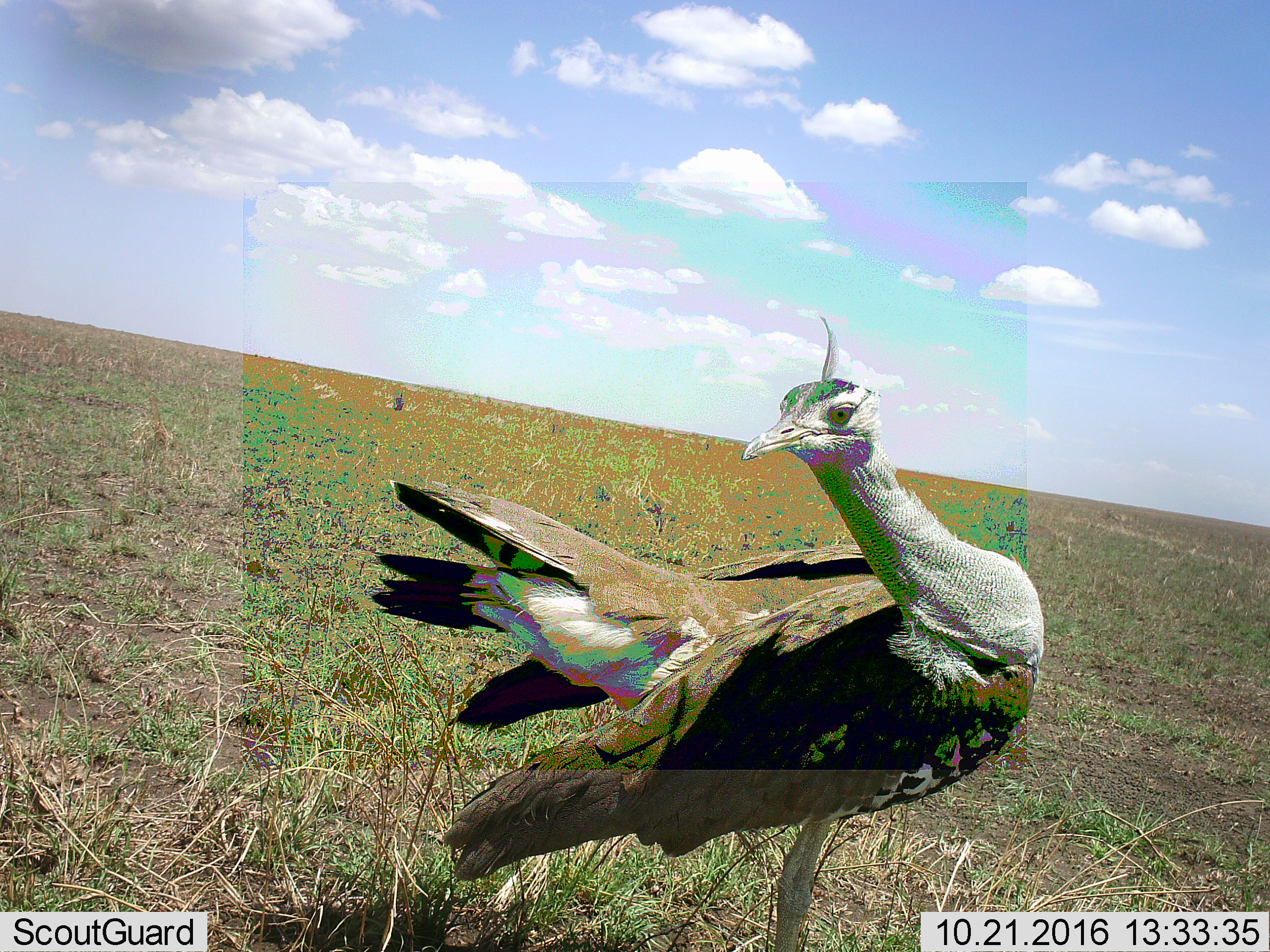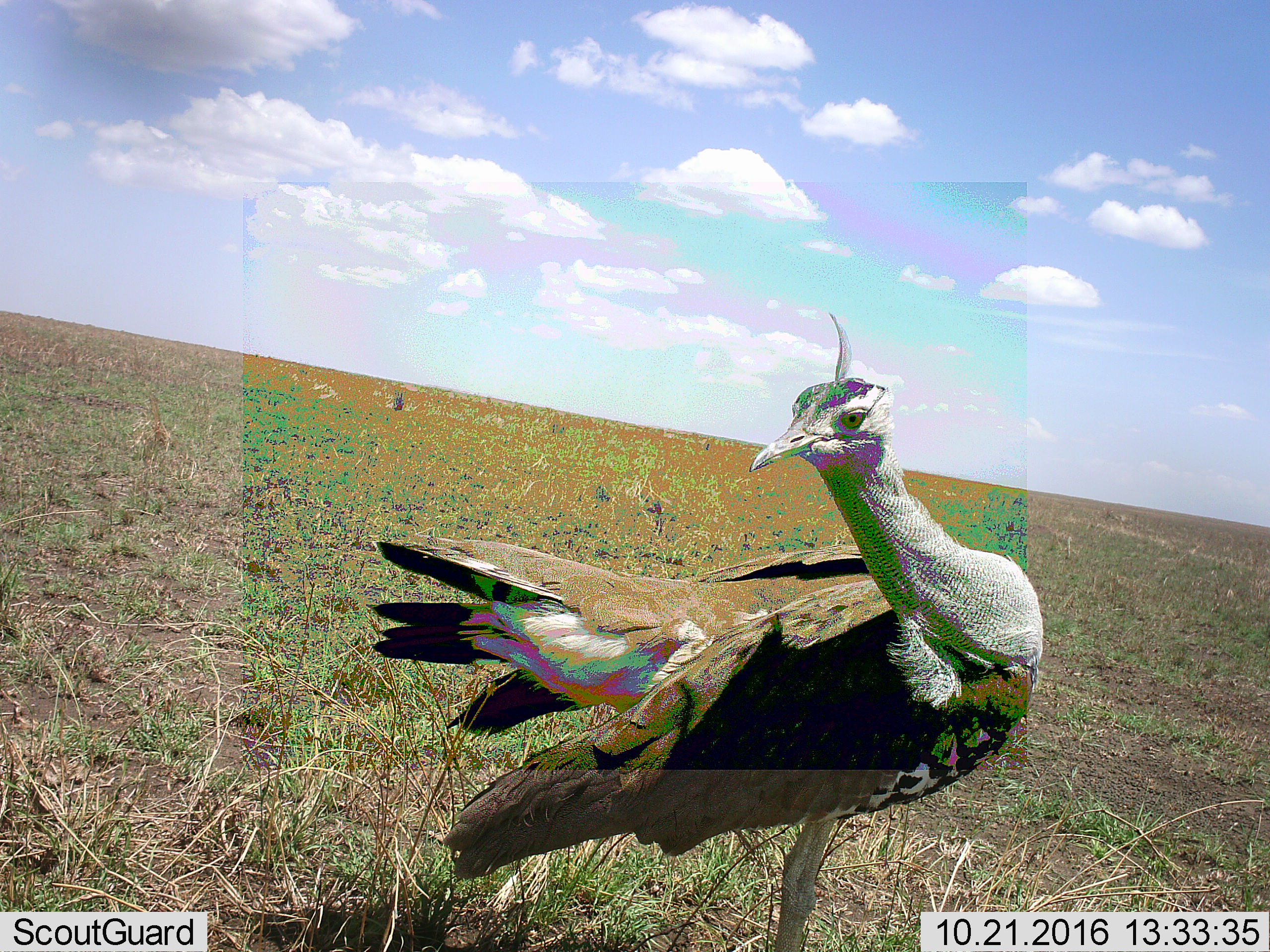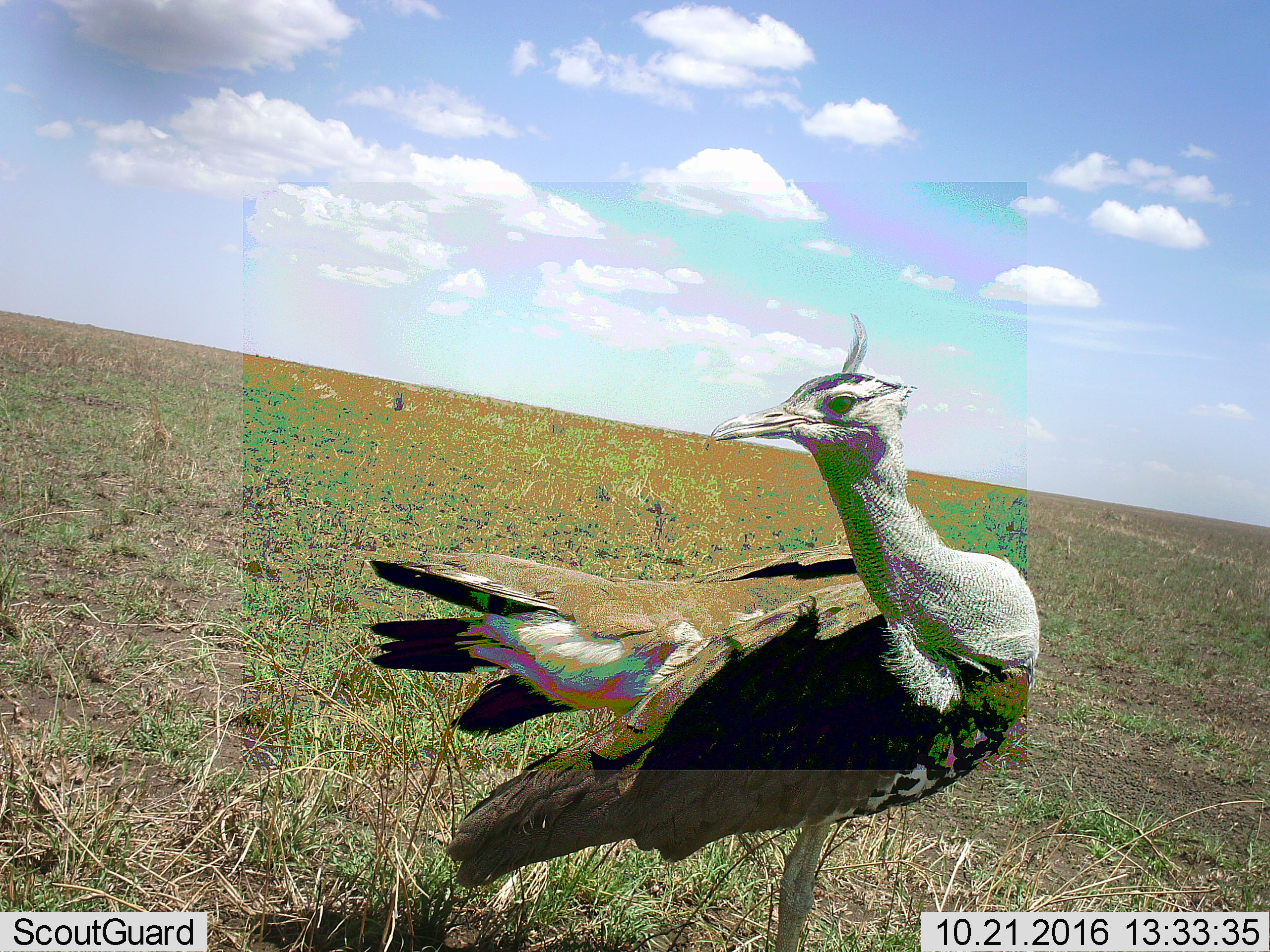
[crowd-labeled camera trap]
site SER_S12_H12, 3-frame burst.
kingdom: Animalia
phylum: Chordata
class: Aves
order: Otidiformes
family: Otididae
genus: Ardeotis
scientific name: Ardeotis kori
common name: kori bustard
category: bustardkori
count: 1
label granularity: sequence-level